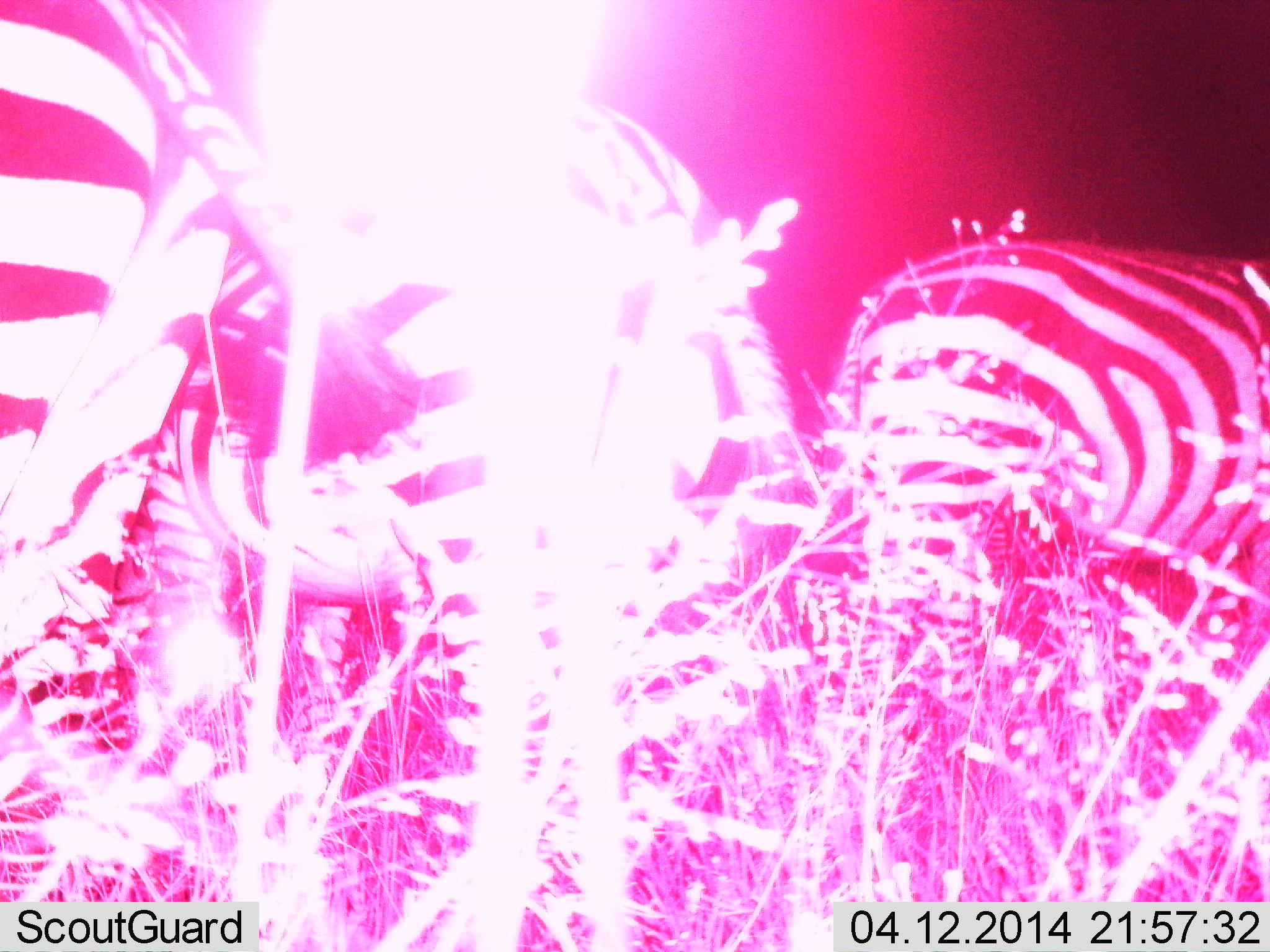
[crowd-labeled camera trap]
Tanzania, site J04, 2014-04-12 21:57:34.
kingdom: Animalia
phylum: Chordata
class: Mammalia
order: Perissodactyla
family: Equidae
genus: Equus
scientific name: Equus quagga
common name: plains zebra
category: zebra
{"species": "zebra (plains zebra) (Equus quagga)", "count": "3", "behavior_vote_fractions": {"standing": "90%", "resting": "10%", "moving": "20%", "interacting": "0%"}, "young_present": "0%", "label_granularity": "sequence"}